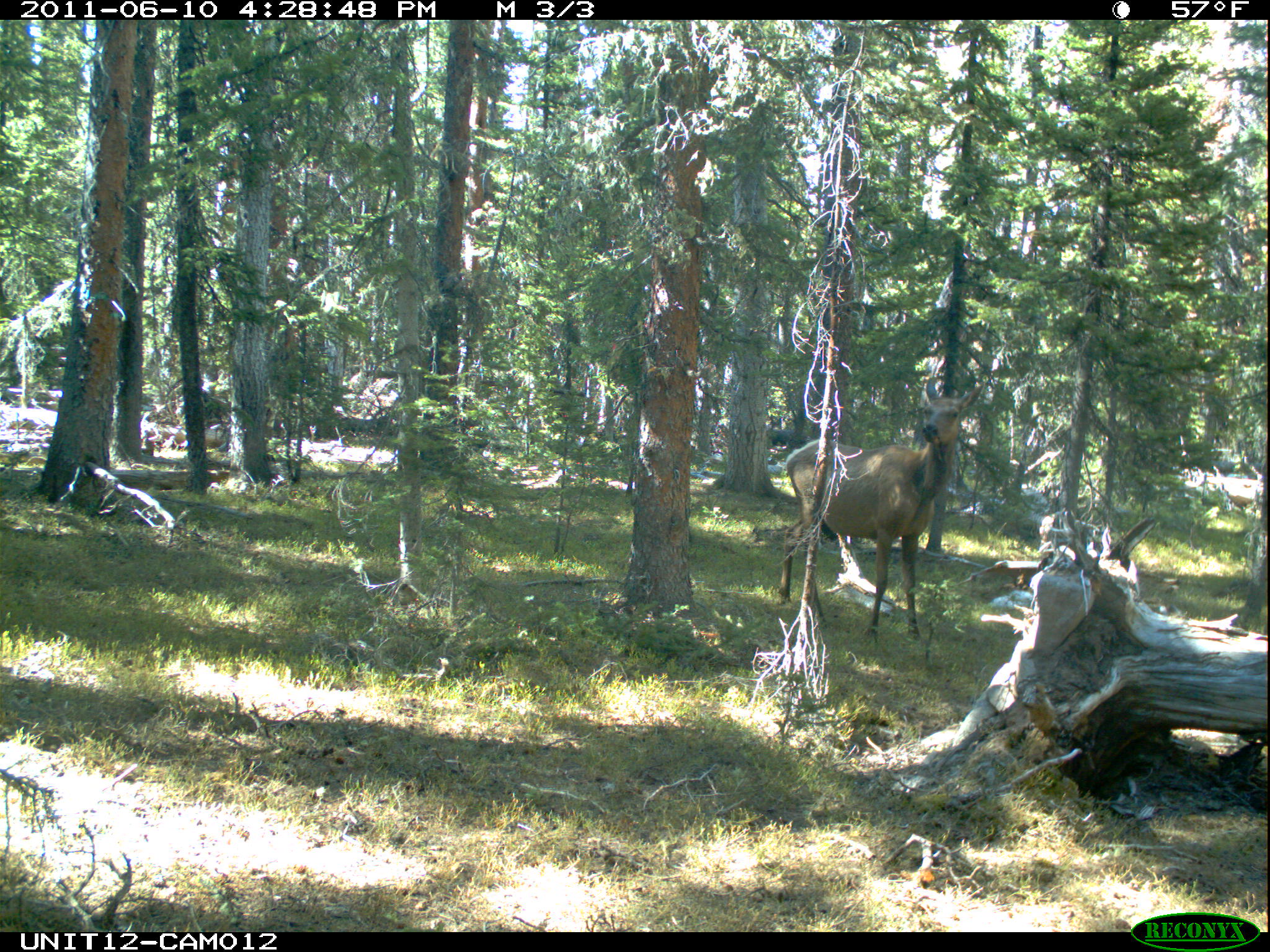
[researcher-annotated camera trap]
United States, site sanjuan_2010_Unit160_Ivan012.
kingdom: Animalia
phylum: Chordata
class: Mammalia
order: Artiodactyla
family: Cervidae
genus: Cervus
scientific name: Cervus elaphus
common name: red deer